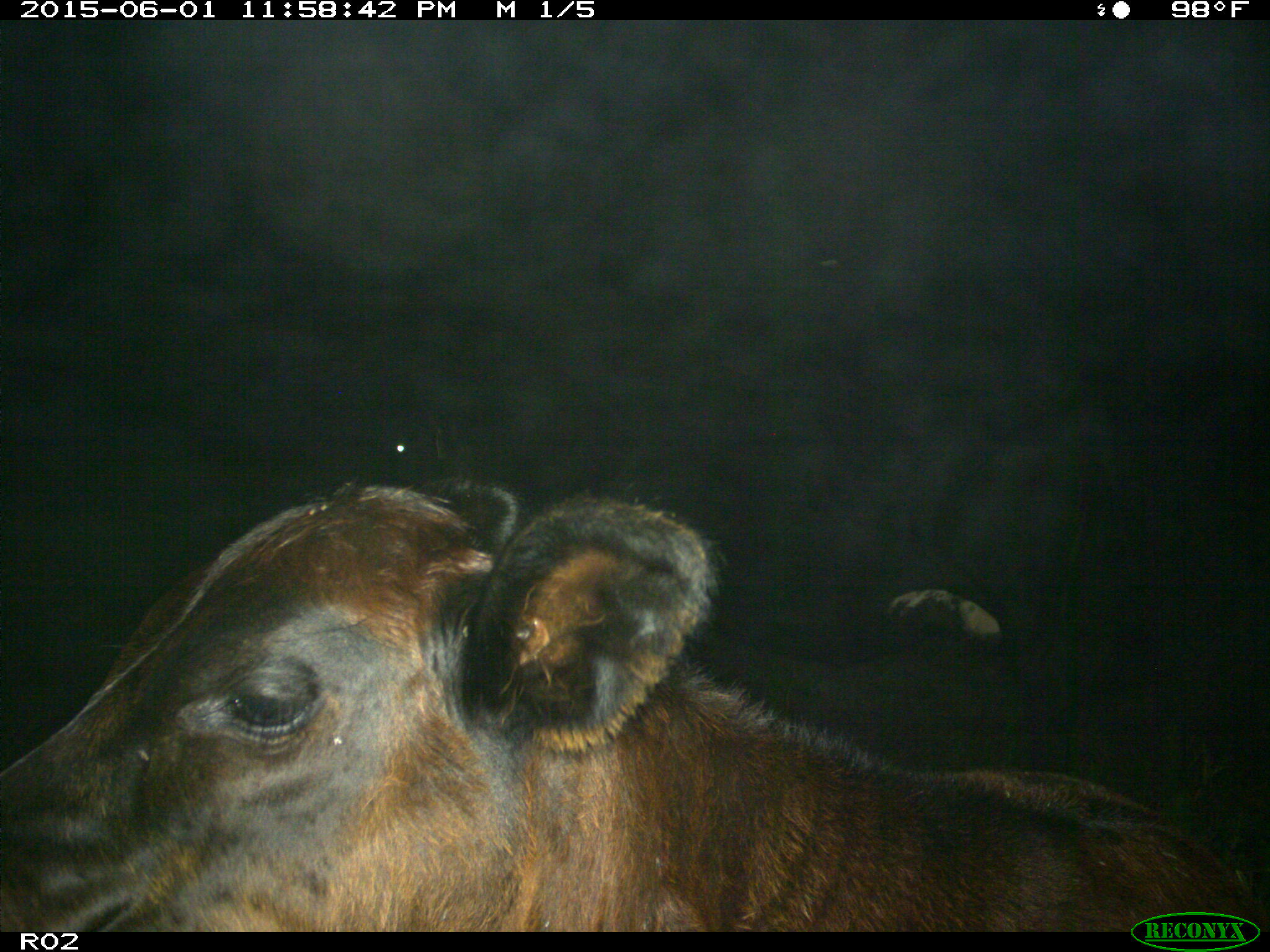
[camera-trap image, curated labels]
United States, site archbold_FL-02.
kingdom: Animalia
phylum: Chordata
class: Mammalia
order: Artiodactyla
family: Bovidae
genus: Bos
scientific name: Bos taurus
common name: domestic cow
Bos taurus (domestic cow).